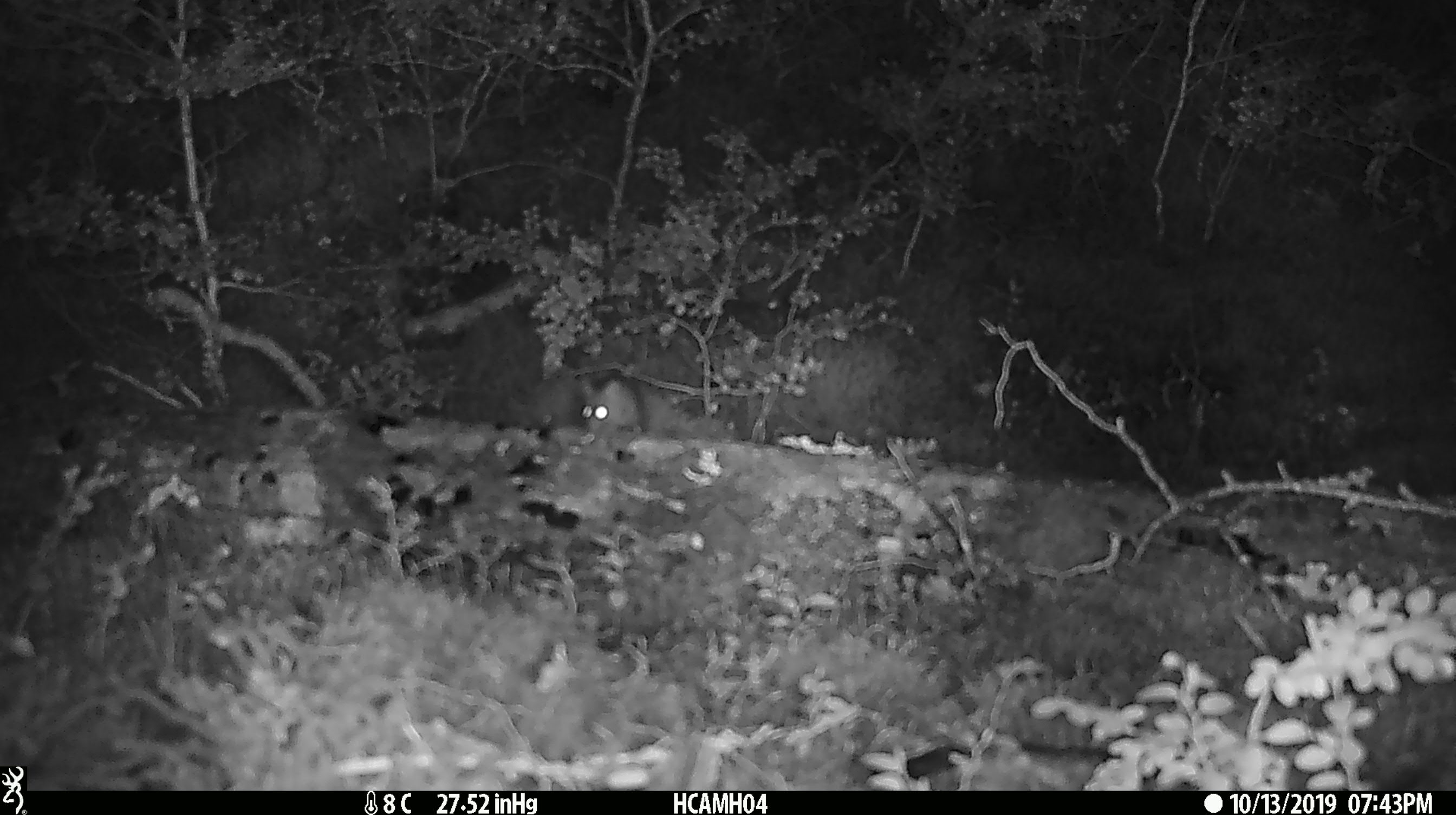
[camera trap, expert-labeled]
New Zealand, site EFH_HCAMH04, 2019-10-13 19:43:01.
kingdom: Animalia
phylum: Chordata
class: Mammalia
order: Rodentia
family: Muridae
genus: Mus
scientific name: Mus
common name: mouse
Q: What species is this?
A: Mouse (Mus).